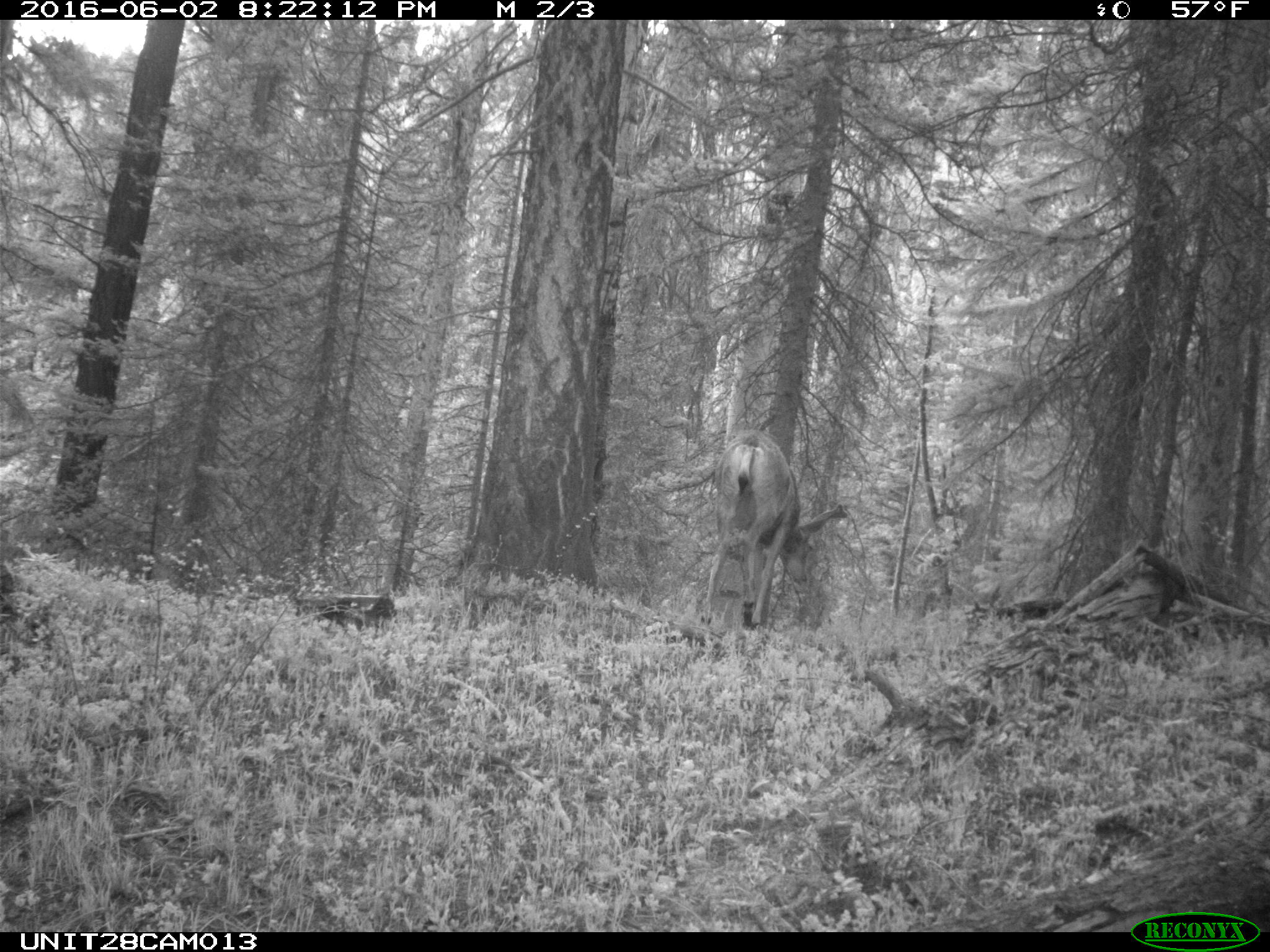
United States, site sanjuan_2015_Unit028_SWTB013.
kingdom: Animalia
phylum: Chordata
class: Mammalia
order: Artiodactyla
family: Cervidae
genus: Odocoileus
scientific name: Odocoileus hemionus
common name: mule deer